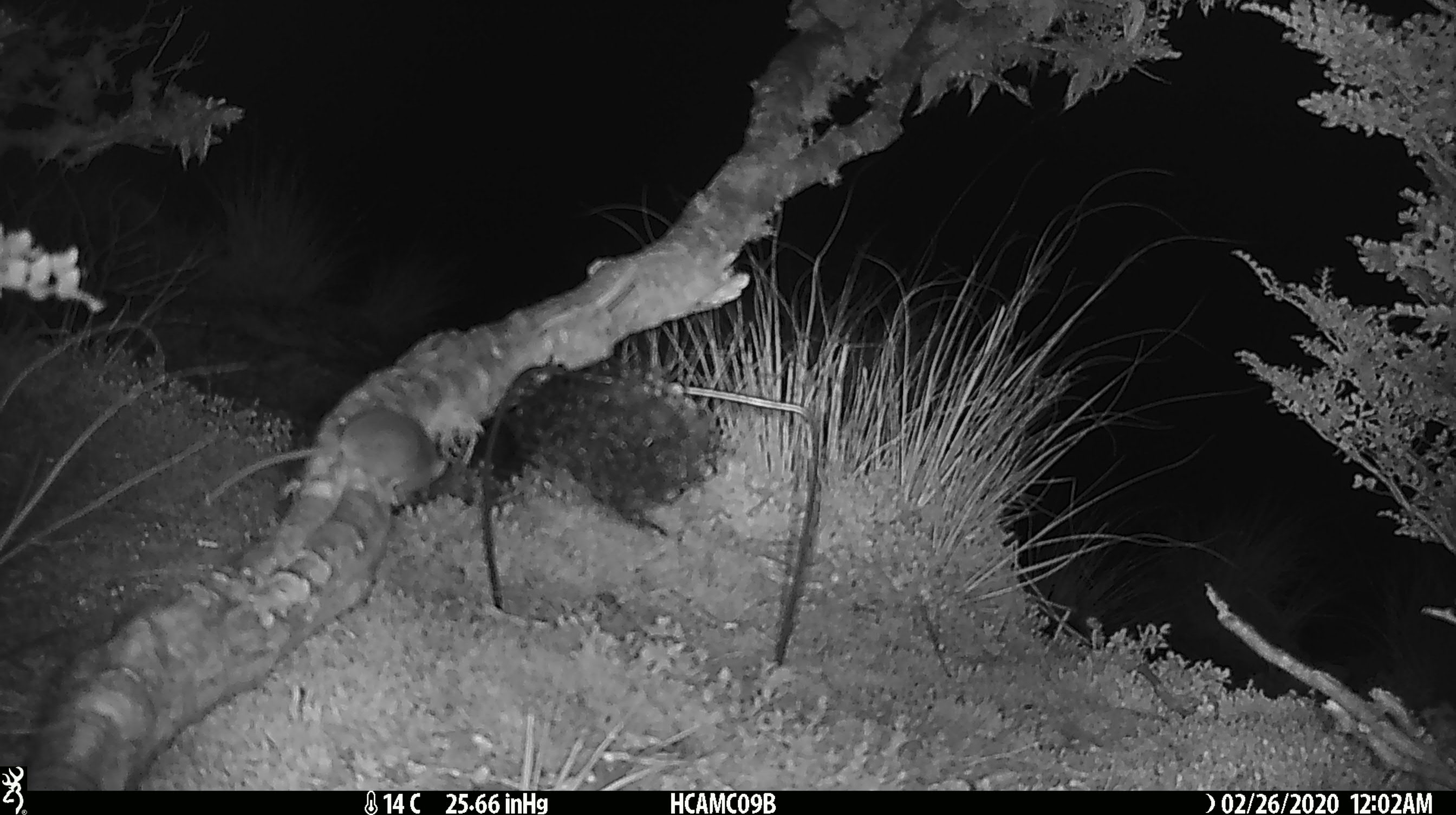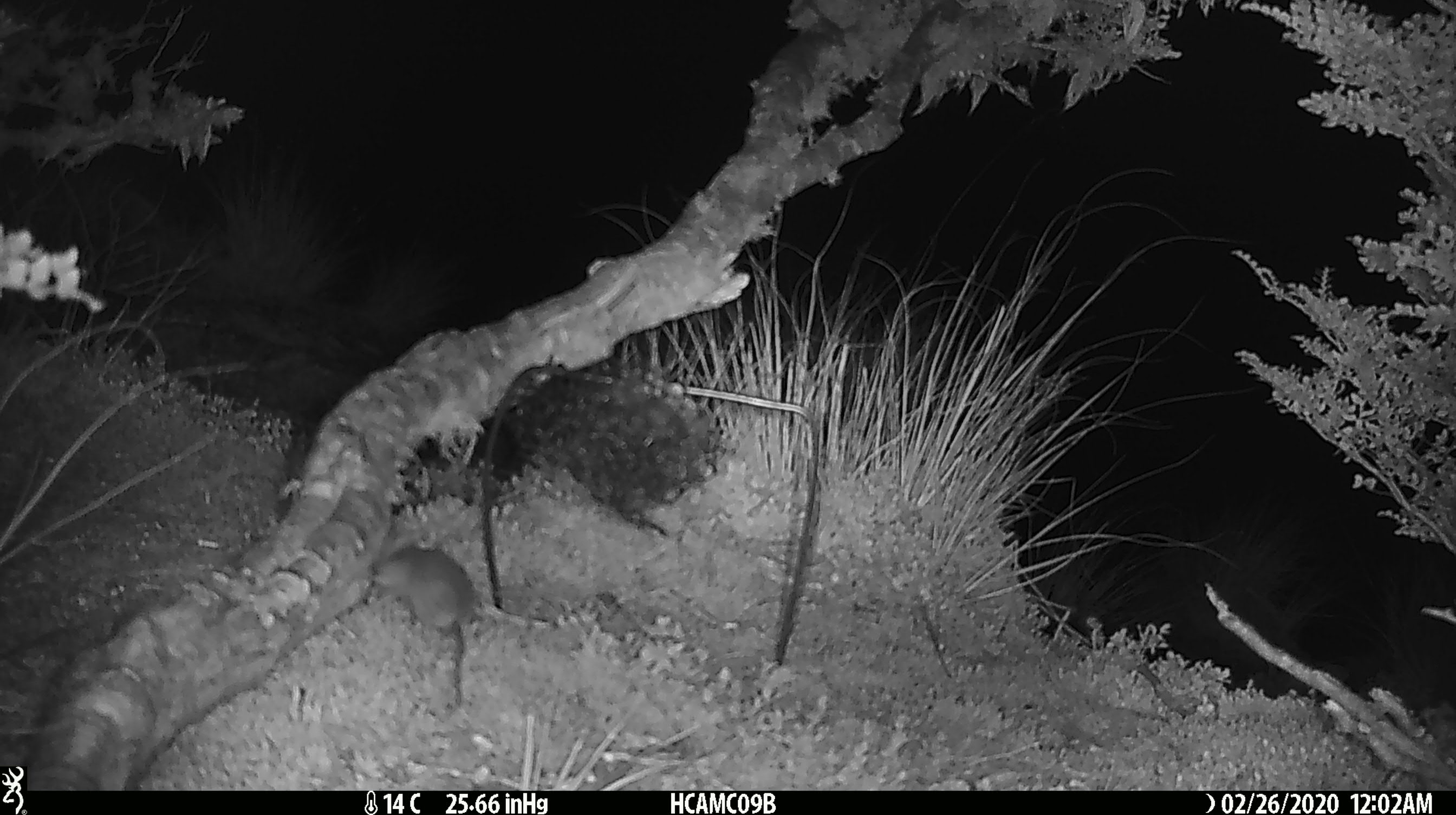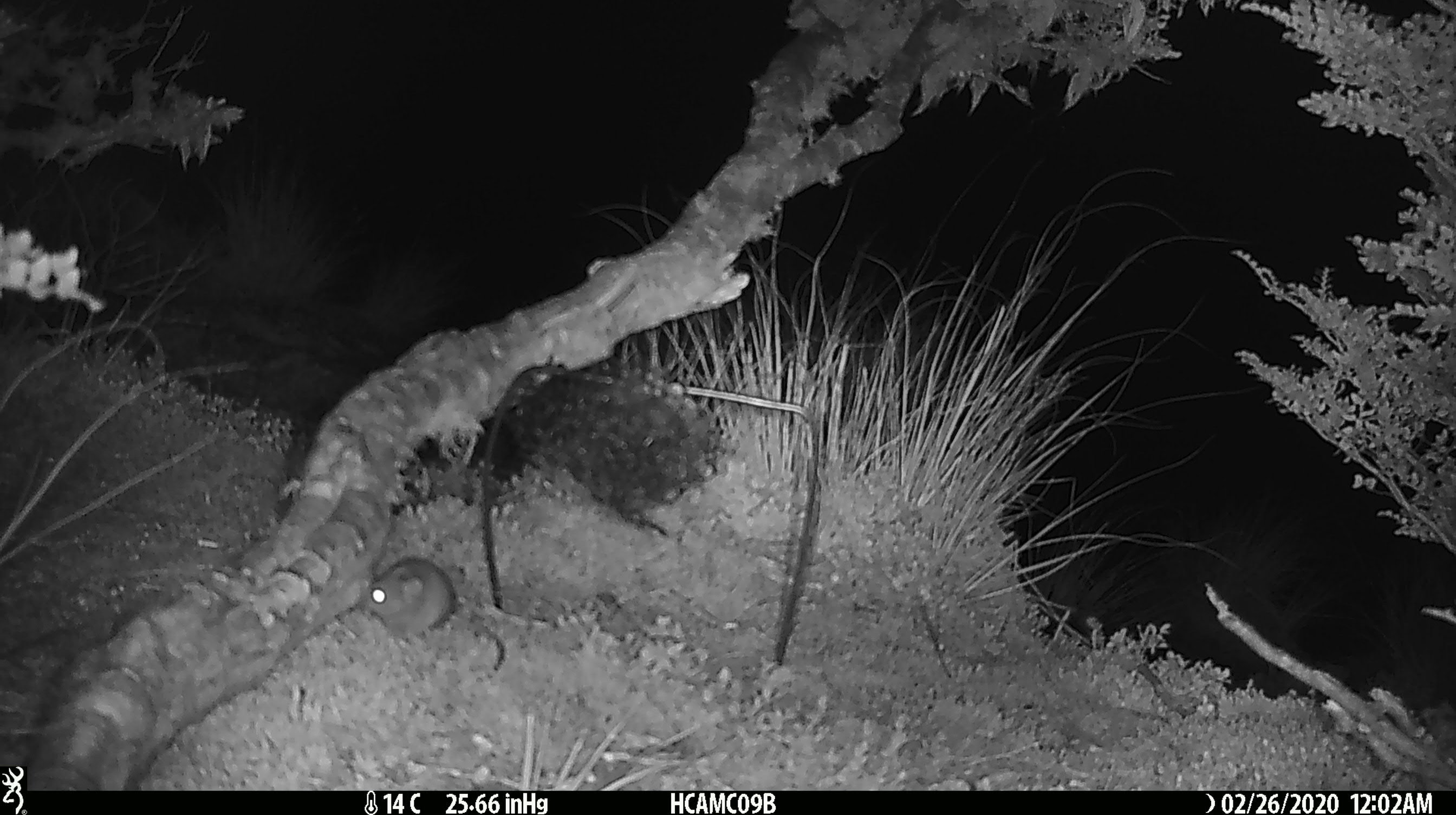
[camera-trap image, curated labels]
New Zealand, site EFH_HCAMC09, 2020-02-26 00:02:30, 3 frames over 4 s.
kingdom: Animalia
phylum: Chordata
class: Mammalia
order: Rodentia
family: Muridae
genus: Mus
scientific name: Mus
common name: mouse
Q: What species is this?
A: Mouse (Mus).